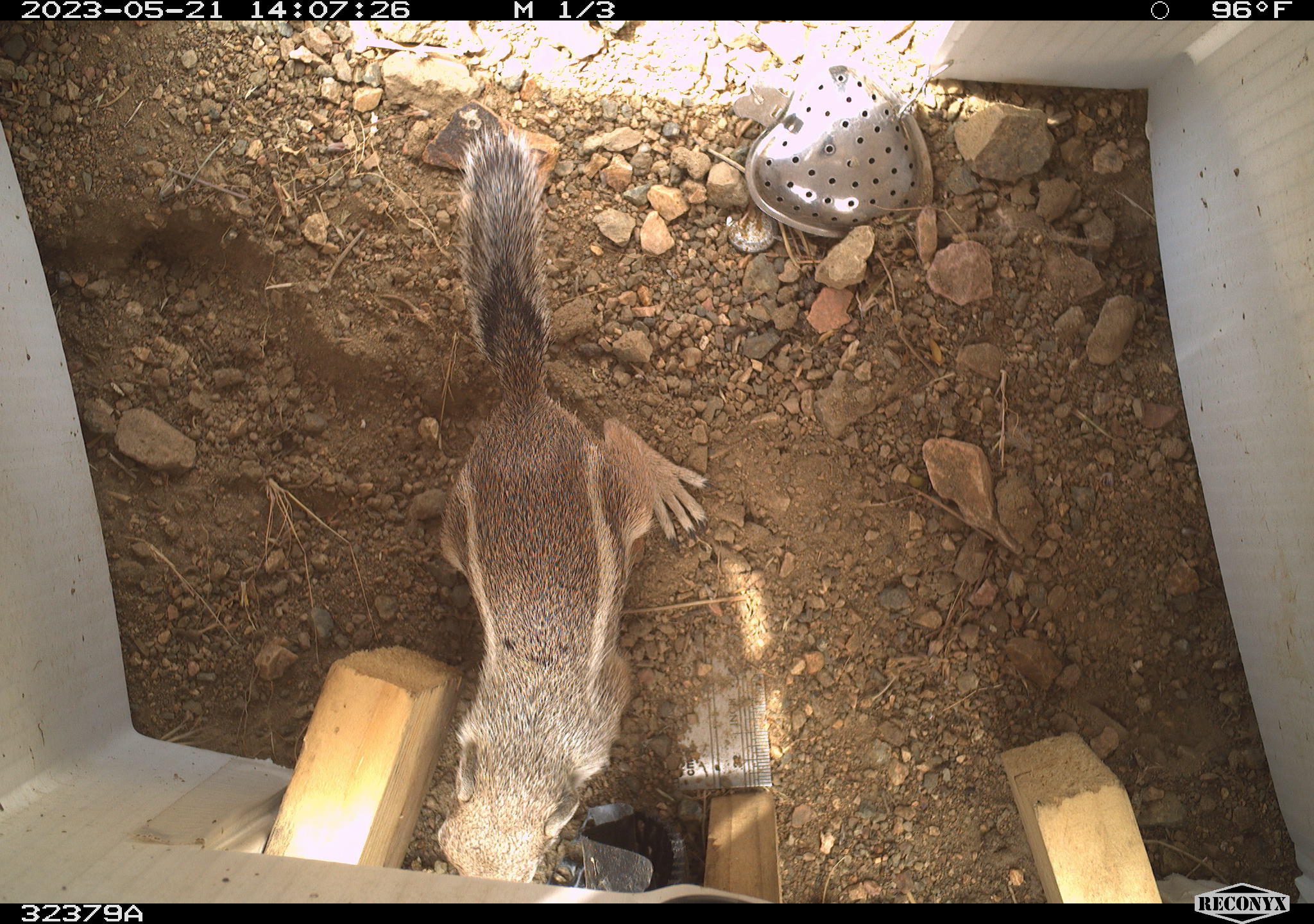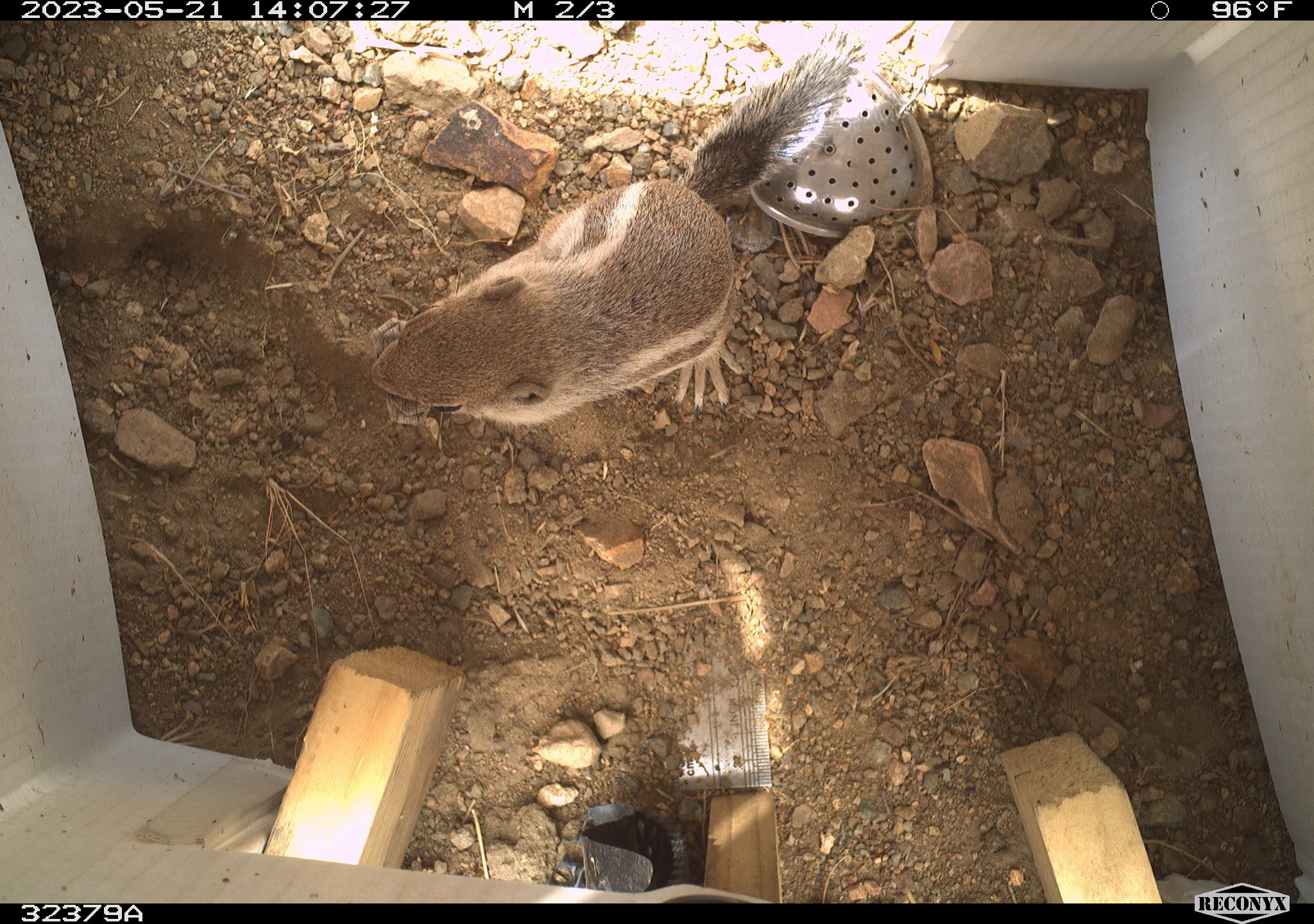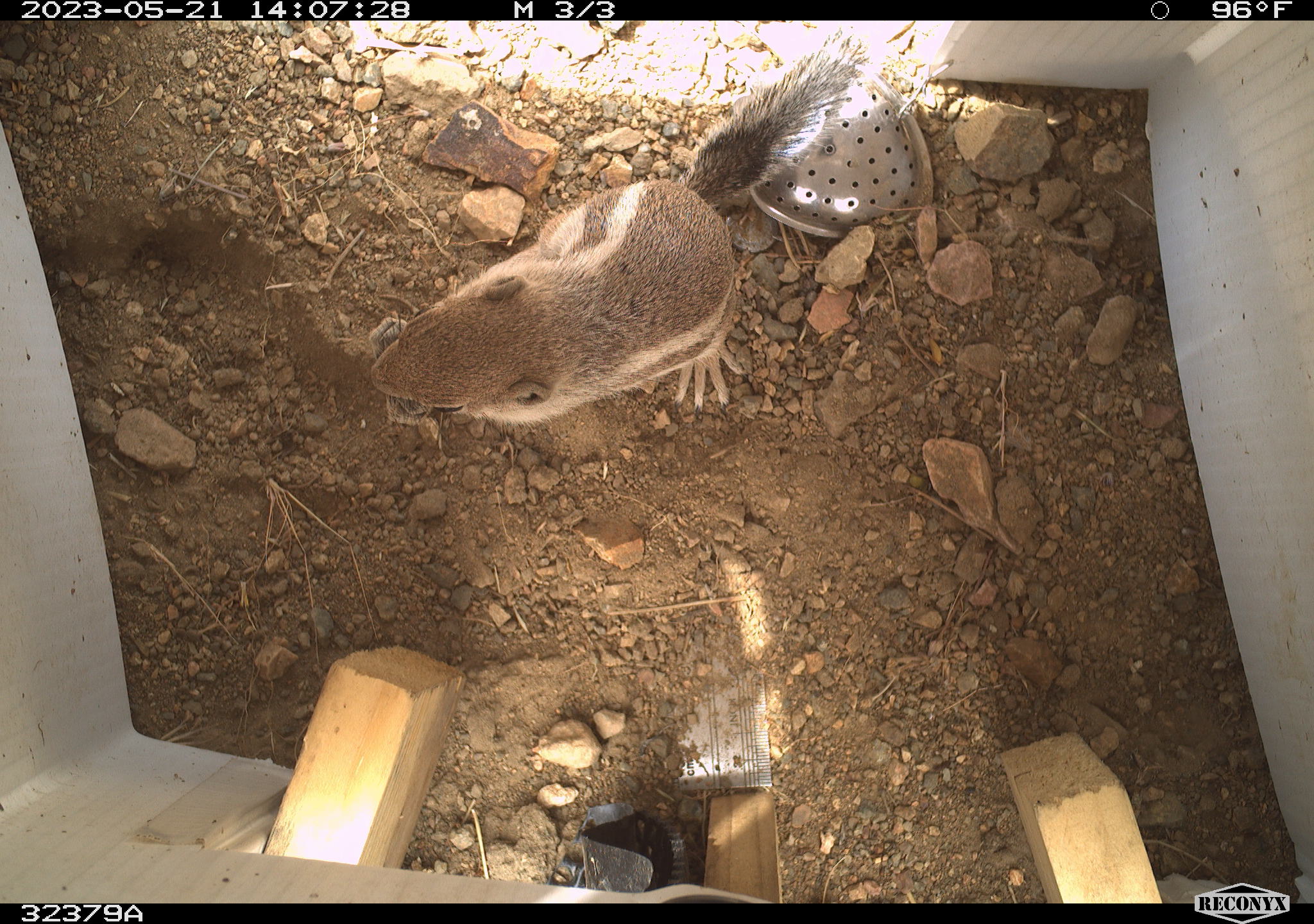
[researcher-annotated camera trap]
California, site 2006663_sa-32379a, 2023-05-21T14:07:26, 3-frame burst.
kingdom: Animalia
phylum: Chordata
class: Mammalia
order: Rodentia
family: Sciuridae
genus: Ammospermophilus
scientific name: Ammospermophilus leucurus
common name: white-tailed antelope squirrel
White-tailed antelope squirrel (Ammospermophilus leucurus).